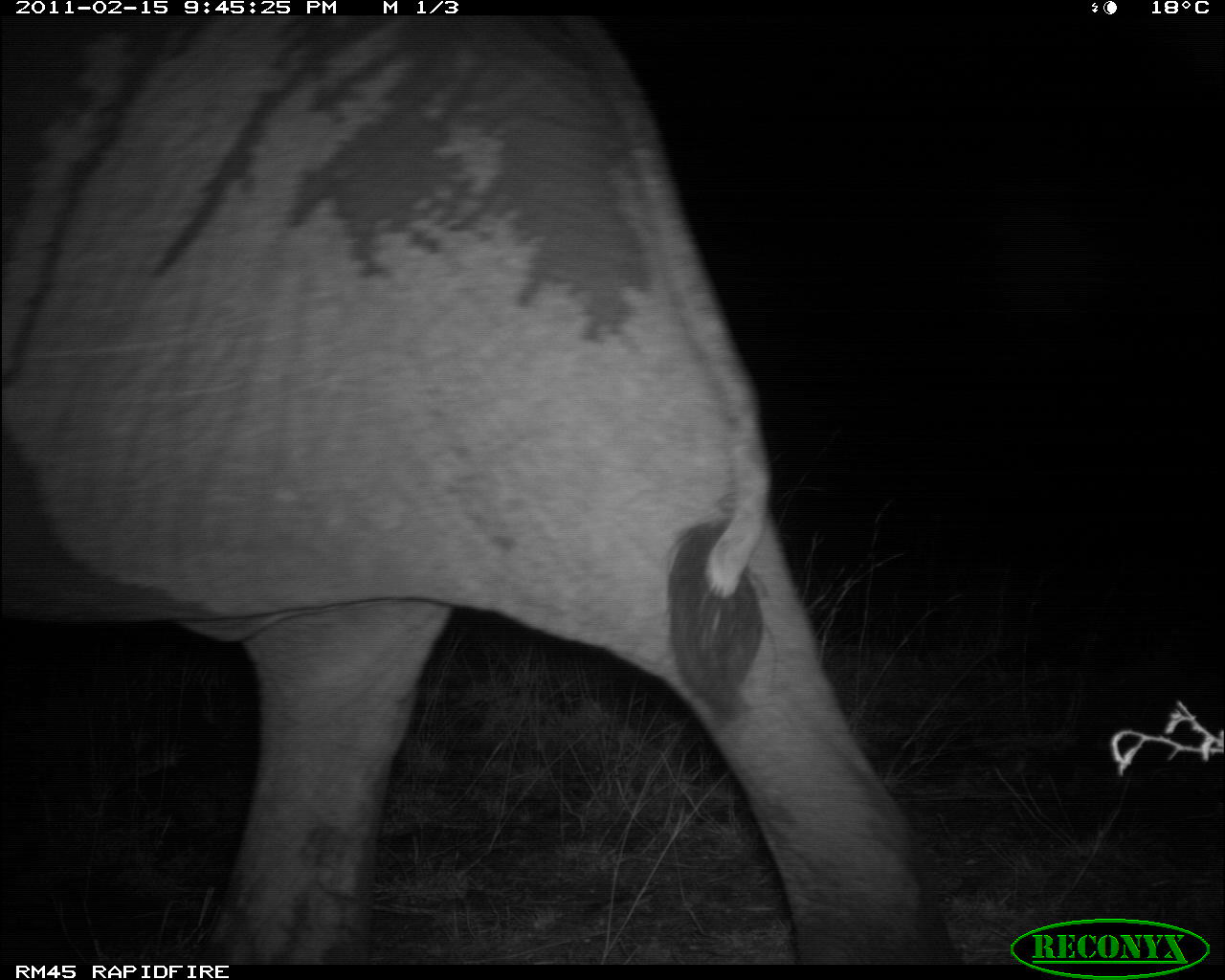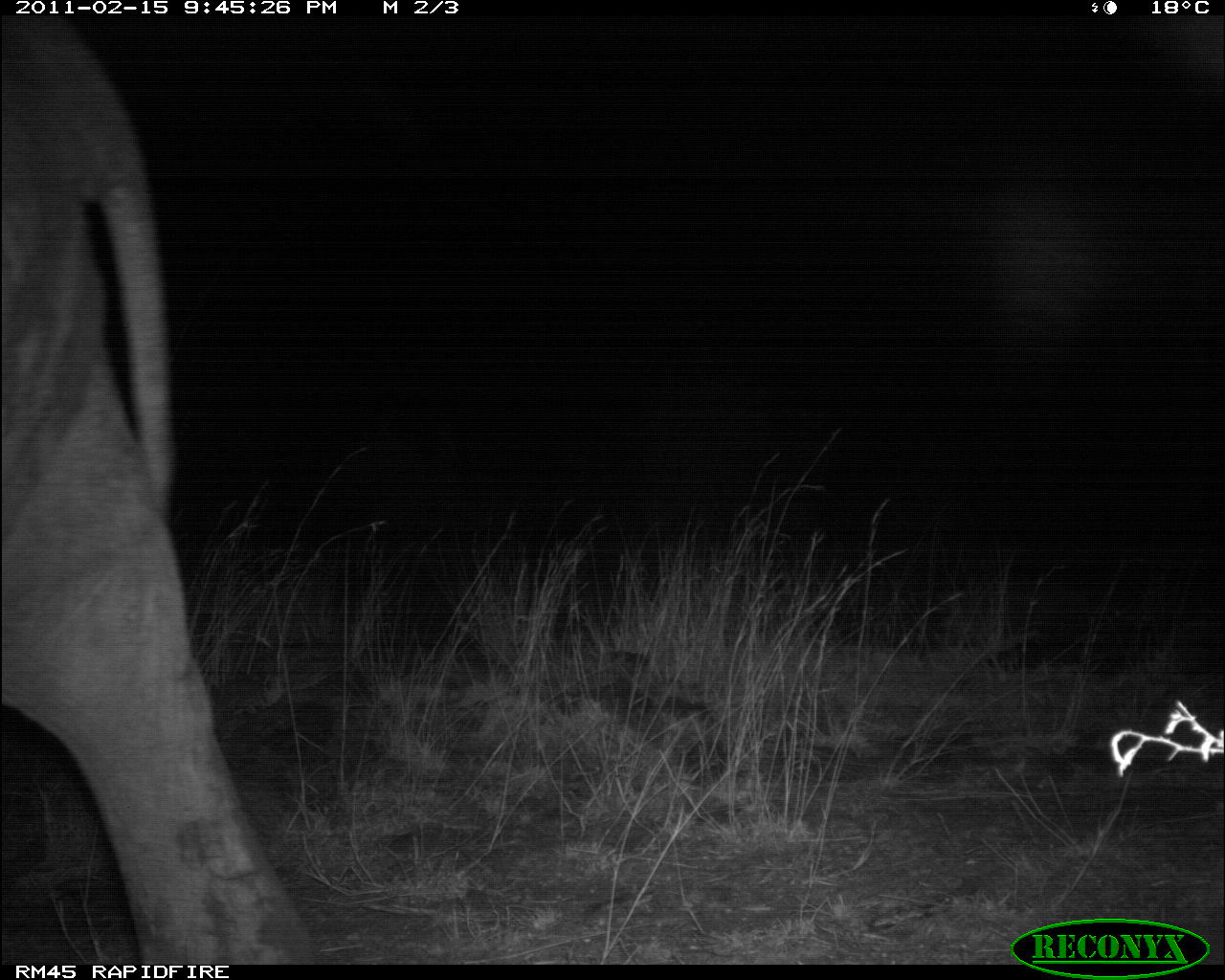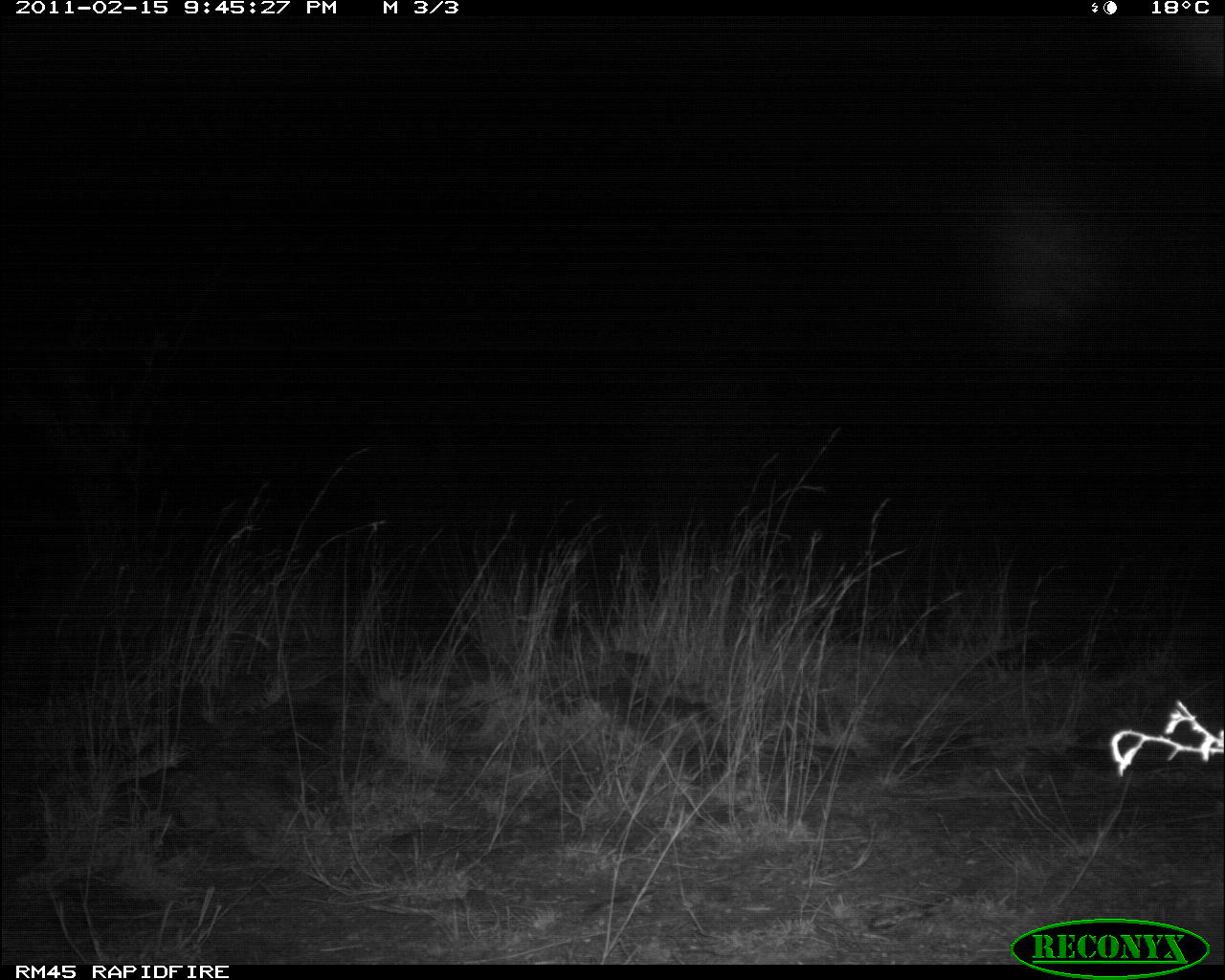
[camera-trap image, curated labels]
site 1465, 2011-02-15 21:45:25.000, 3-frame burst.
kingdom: Animalia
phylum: Chordata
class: Mammalia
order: Proboscidea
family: Elephantidae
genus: Loxodonta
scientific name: Loxodonta africana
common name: african bush elephant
Loxodonta africana (african bush elephant), count 1.